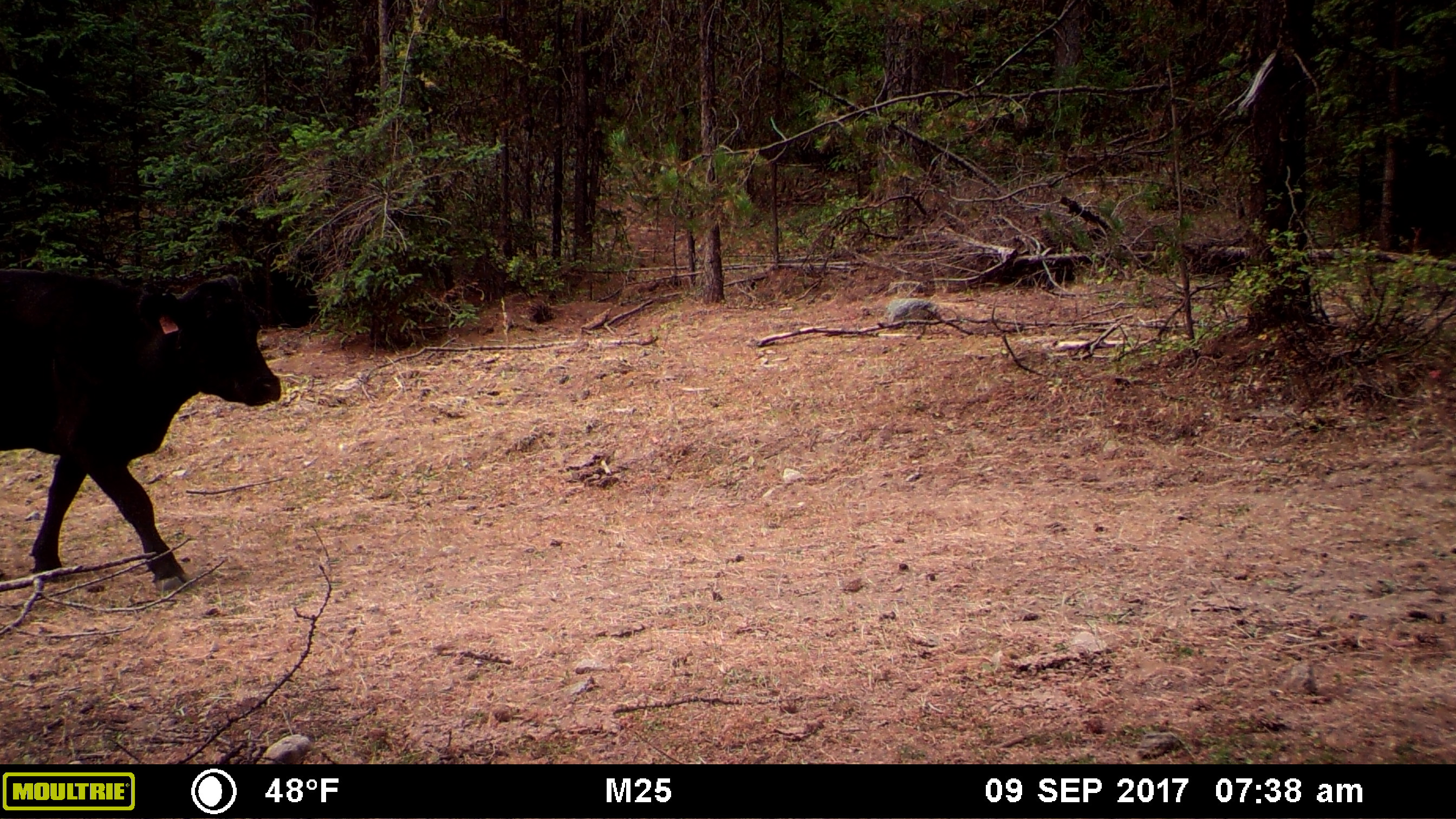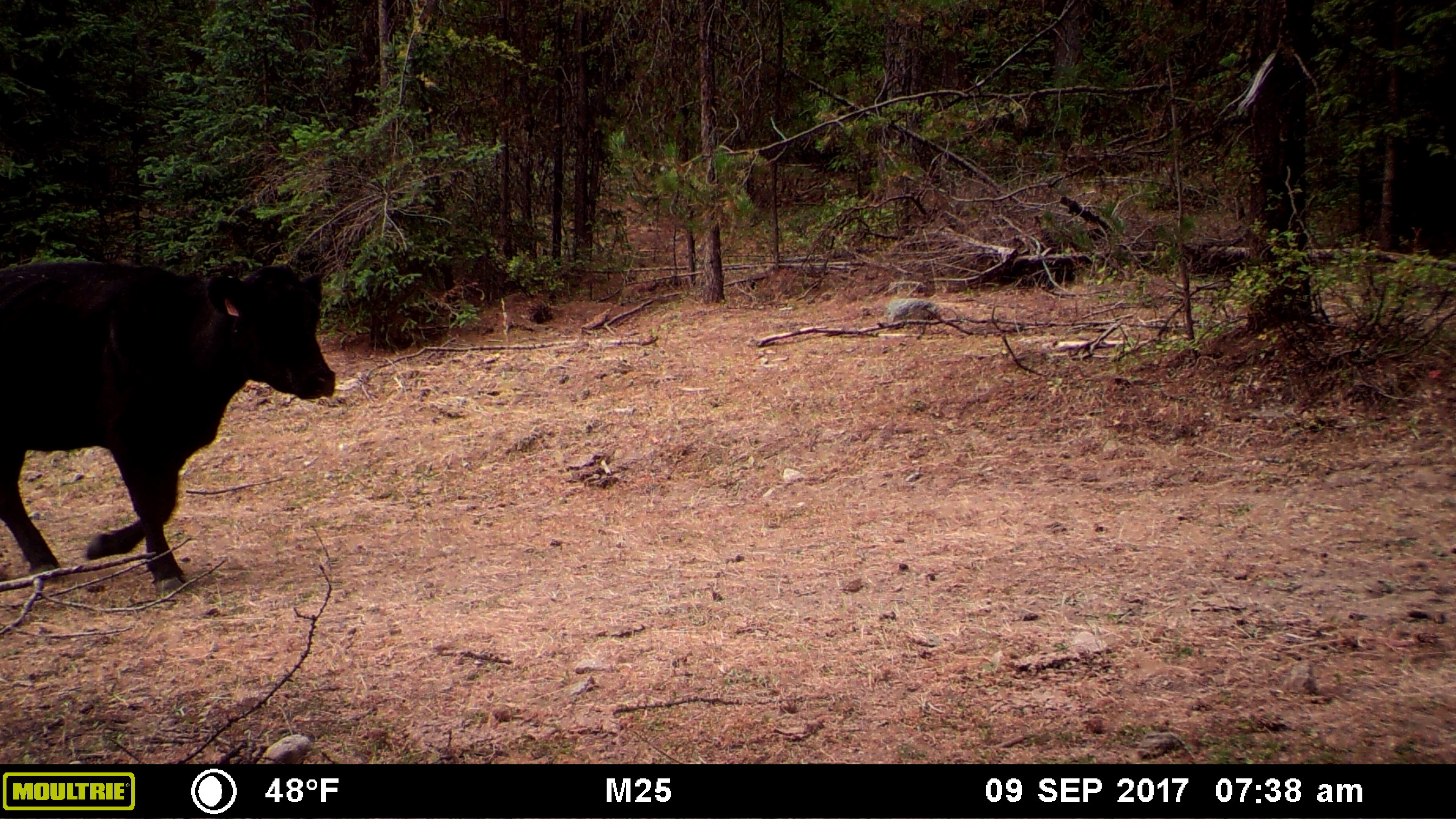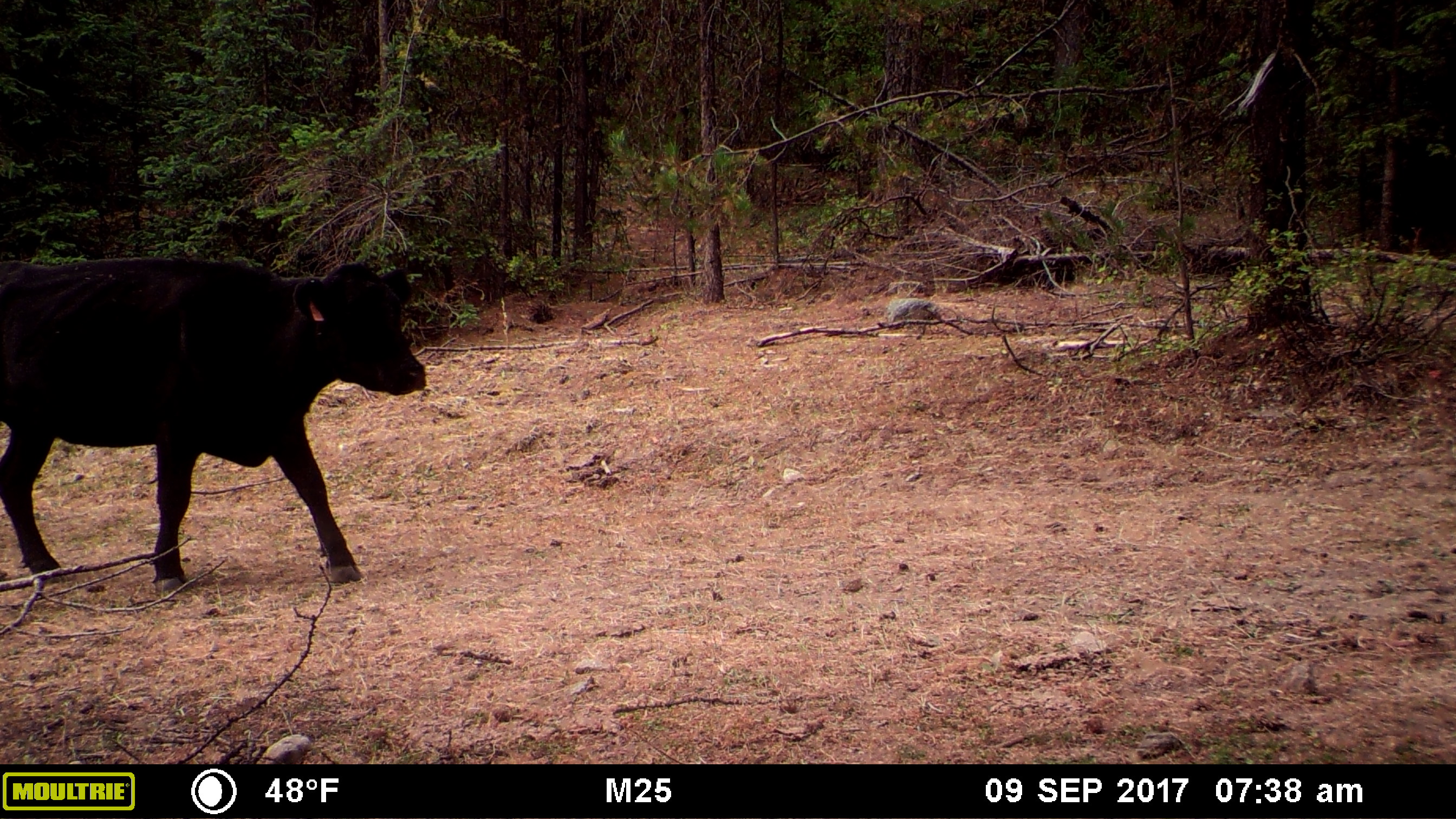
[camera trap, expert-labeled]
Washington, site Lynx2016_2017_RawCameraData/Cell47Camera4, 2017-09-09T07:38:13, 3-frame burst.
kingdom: Animalia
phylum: Chordata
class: Mammalia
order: Artiodactyla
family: Bovidae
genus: Bos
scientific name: Bos taurus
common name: domestic cattle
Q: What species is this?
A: Domestic cattle (Bos taurus).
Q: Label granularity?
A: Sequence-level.